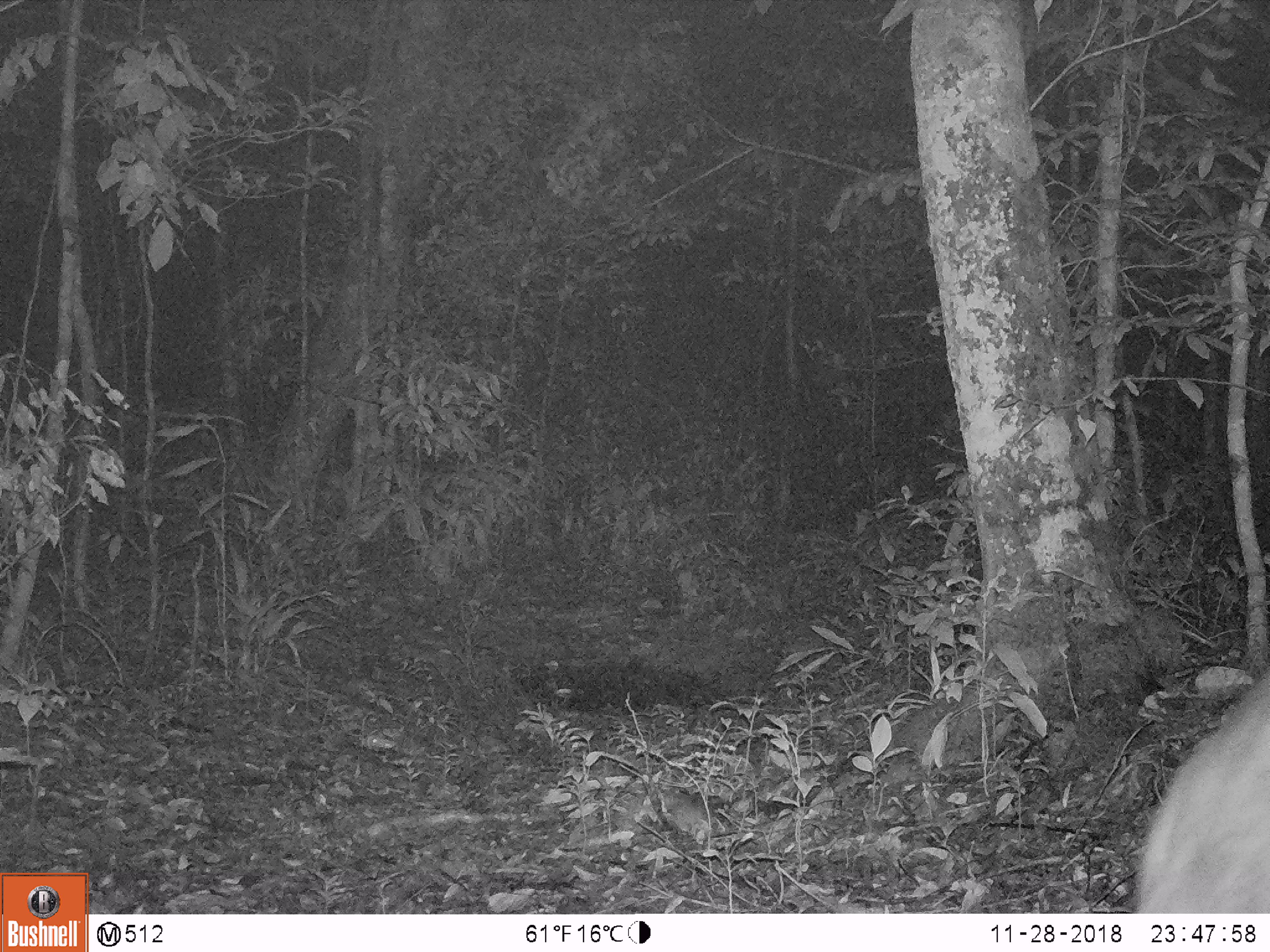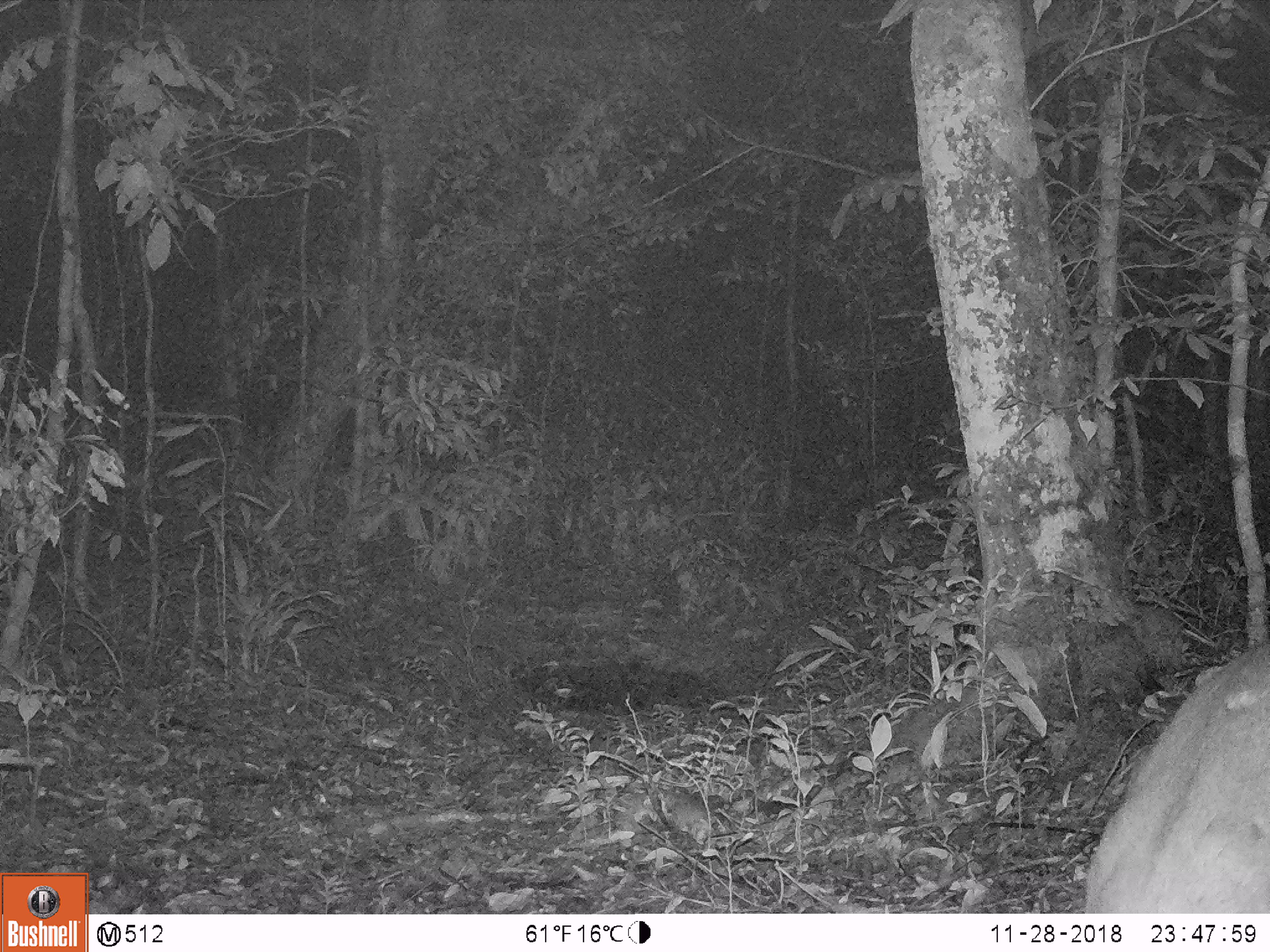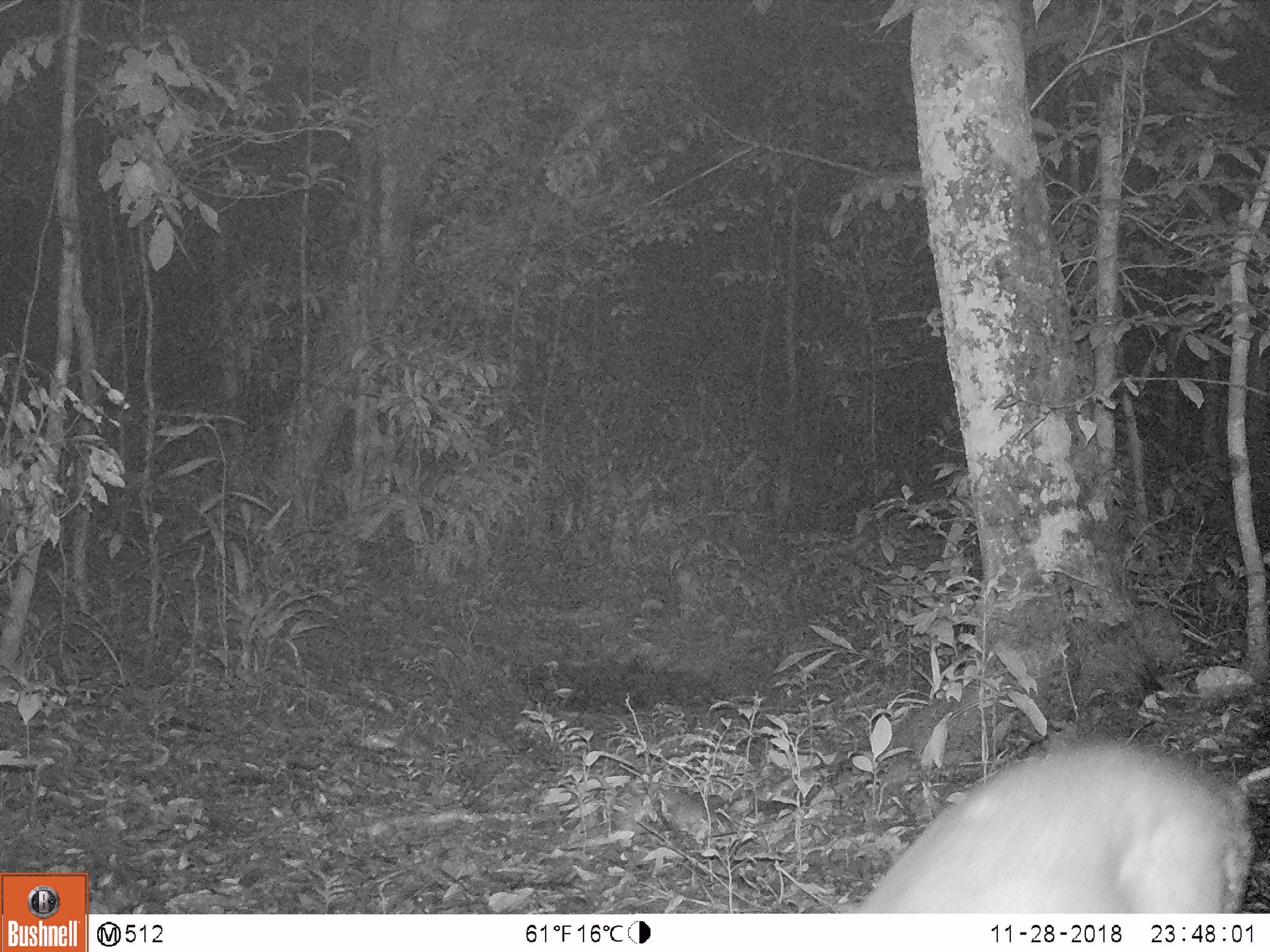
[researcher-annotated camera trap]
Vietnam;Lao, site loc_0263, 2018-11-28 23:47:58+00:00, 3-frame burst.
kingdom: Animalia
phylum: Chordata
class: Mammalia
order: Artiodactyla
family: Cervidae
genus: Muntiacus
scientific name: Muntiacus vuquangensis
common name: large-antlered muntjac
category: large antlered muntjac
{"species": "large antlered muntjac (large-antlered muntjac) (Muntiacus vuquangensis)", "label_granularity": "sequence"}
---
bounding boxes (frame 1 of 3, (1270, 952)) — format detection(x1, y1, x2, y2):
large antlered muntjac: detection(1134, 662, 1270, 913)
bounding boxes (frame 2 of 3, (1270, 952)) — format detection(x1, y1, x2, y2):
large antlered muntjac: detection(1081, 640, 1270, 913)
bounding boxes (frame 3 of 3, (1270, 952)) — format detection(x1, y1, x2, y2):
large antlered muntjac: detection(853, 737, 1259, 912)